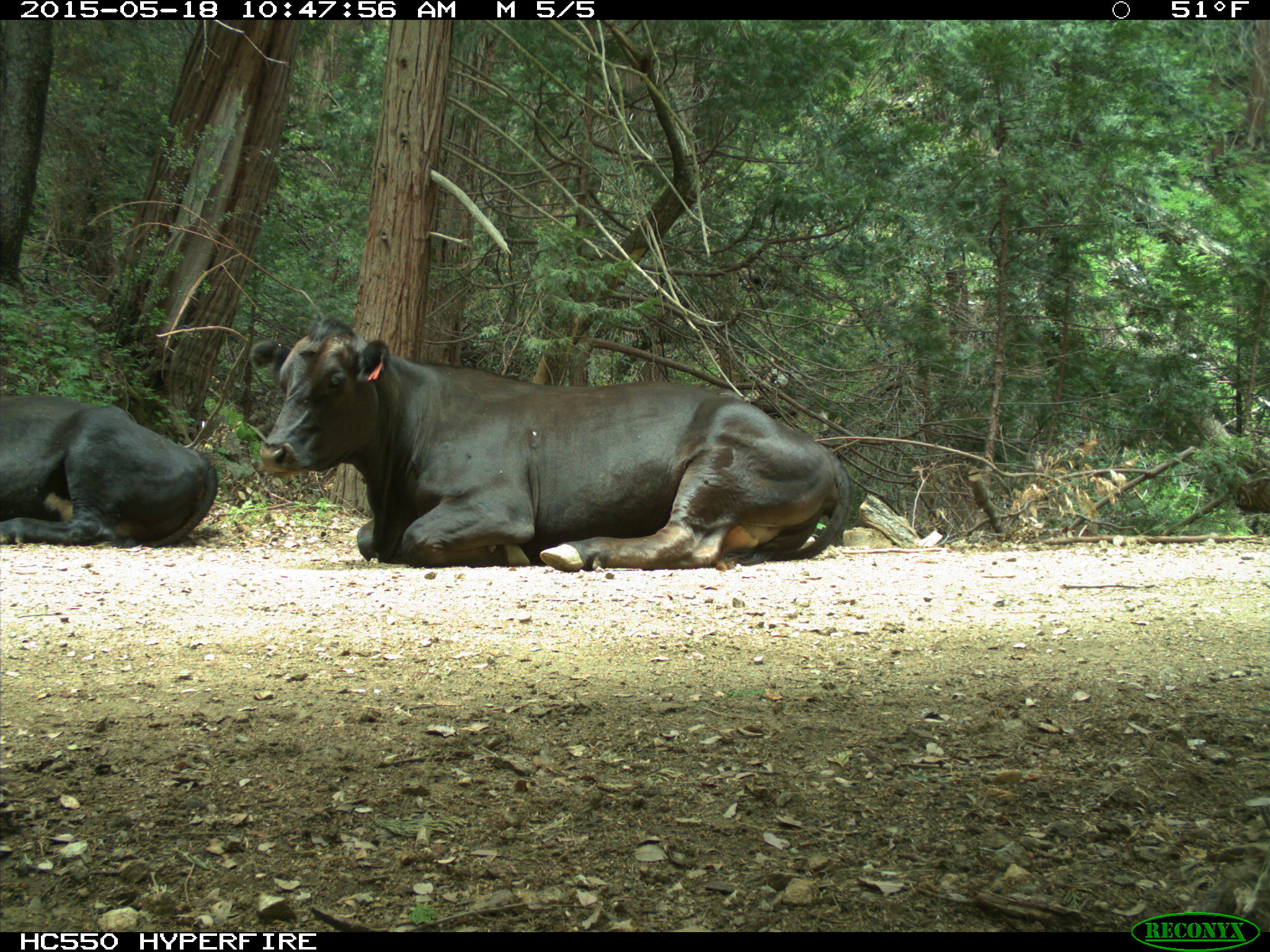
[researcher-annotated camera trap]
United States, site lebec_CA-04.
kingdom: Animalia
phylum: Chordata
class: Mammalia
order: Artiodactyla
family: Bovidae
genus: Bos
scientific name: Bos taurus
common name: domestic cow